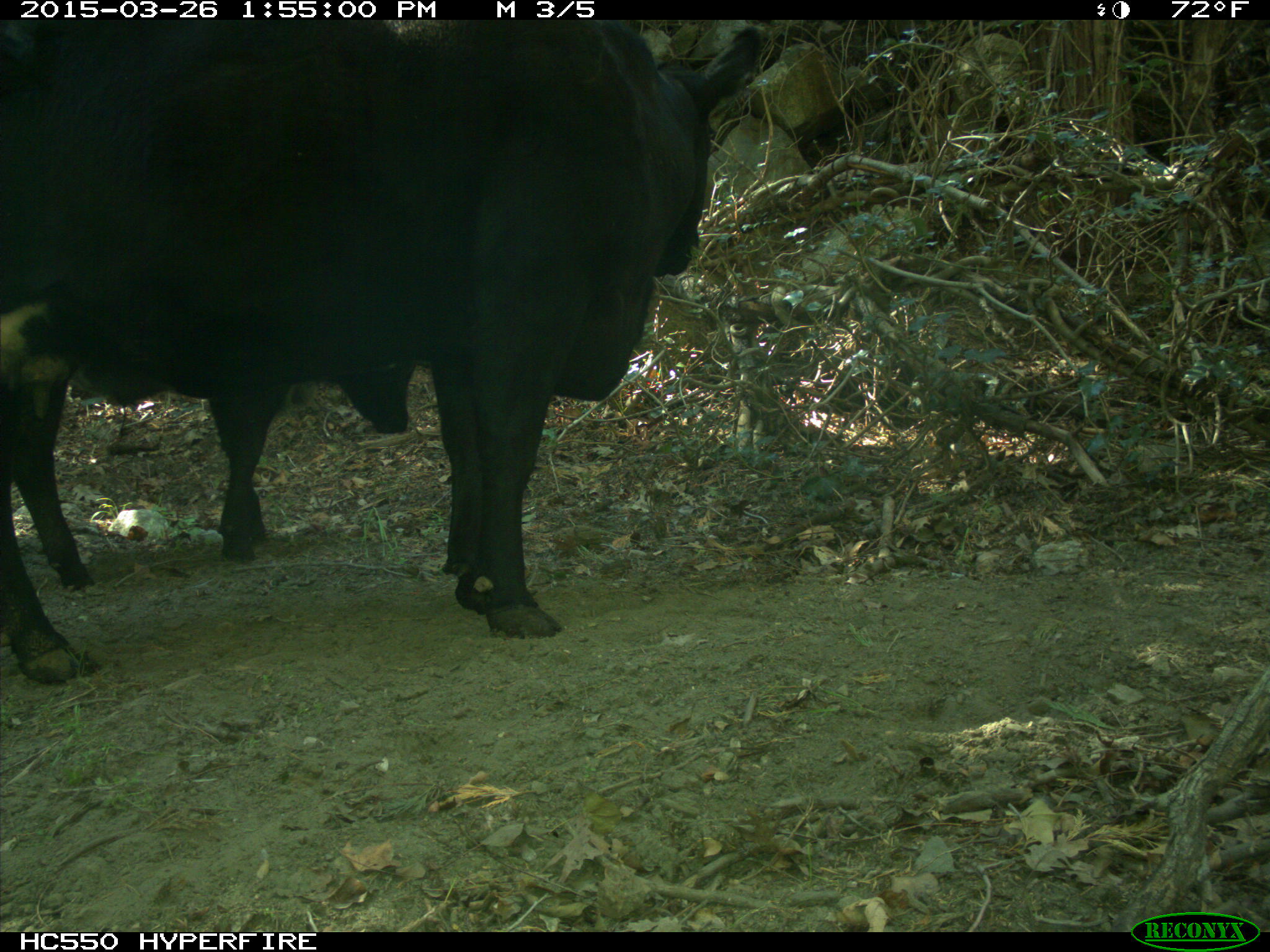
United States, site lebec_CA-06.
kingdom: Animalia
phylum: Chordata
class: Mammalia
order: Artiodactyla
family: Bovidae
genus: Bos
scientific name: Bos taurus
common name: domestic cow